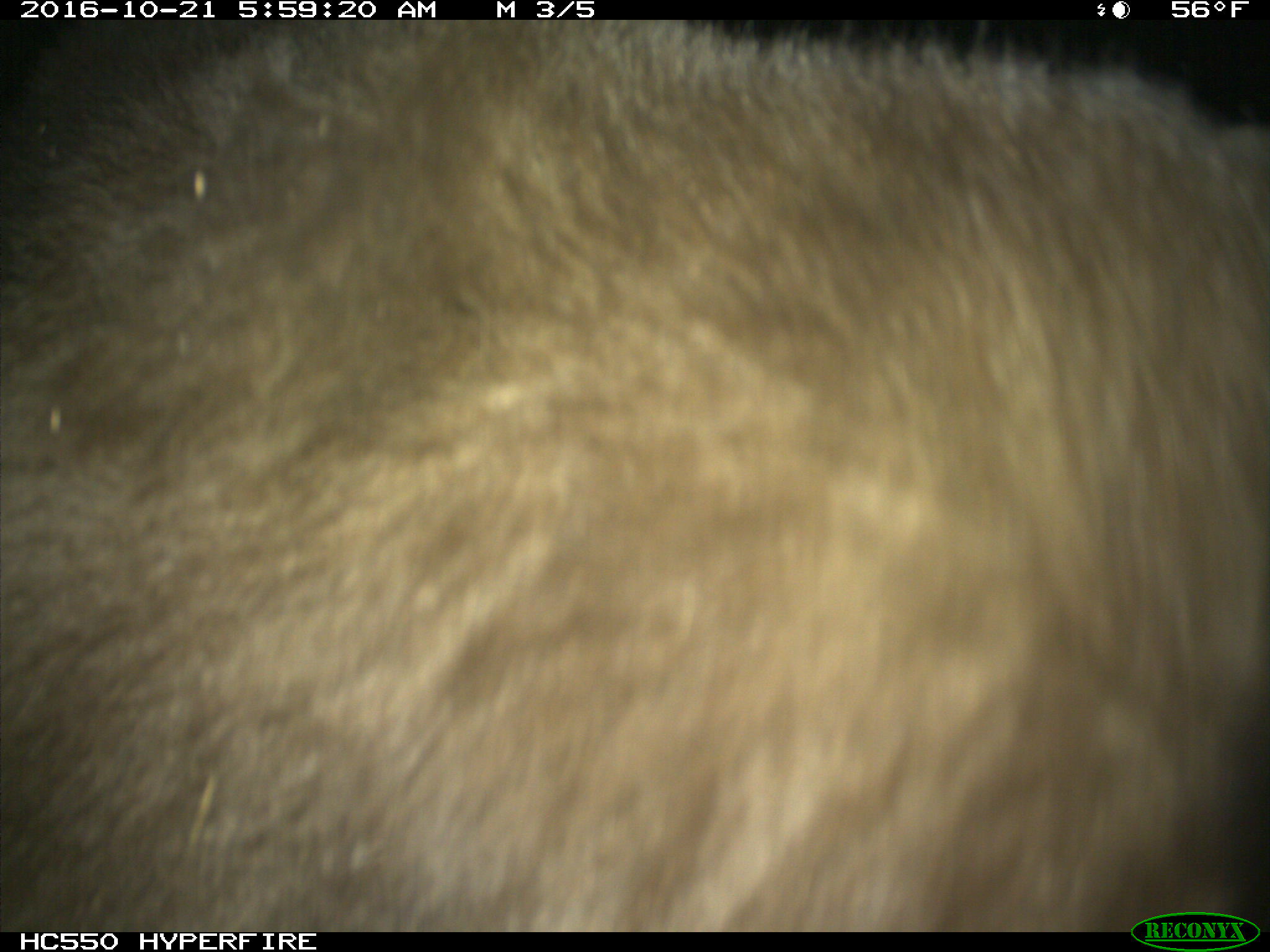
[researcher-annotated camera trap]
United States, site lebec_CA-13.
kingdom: Animalia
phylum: Chordata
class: Mammalia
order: Carnivora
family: Ursidae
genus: Ursus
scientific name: Ursus americanus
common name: american black bear